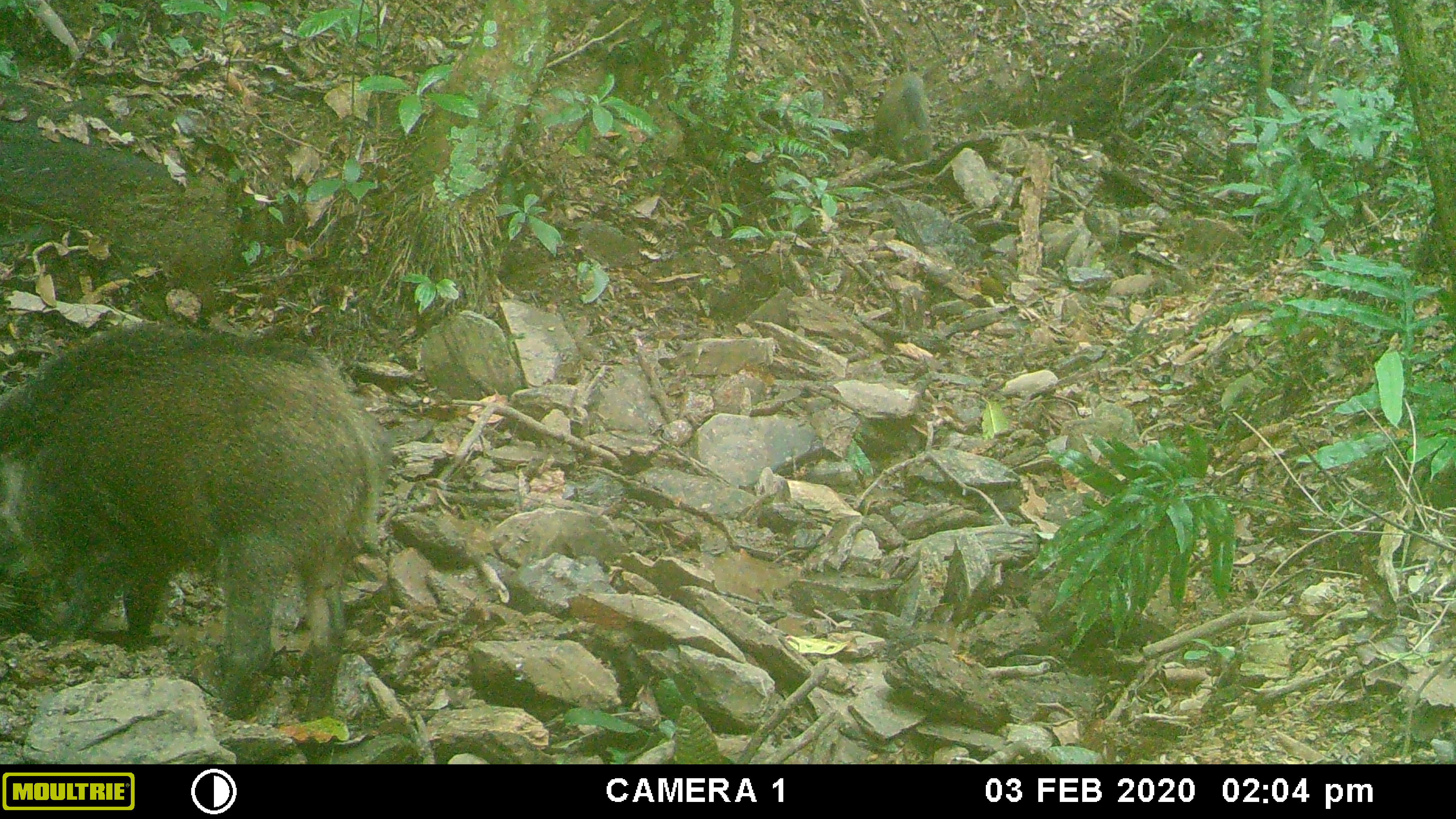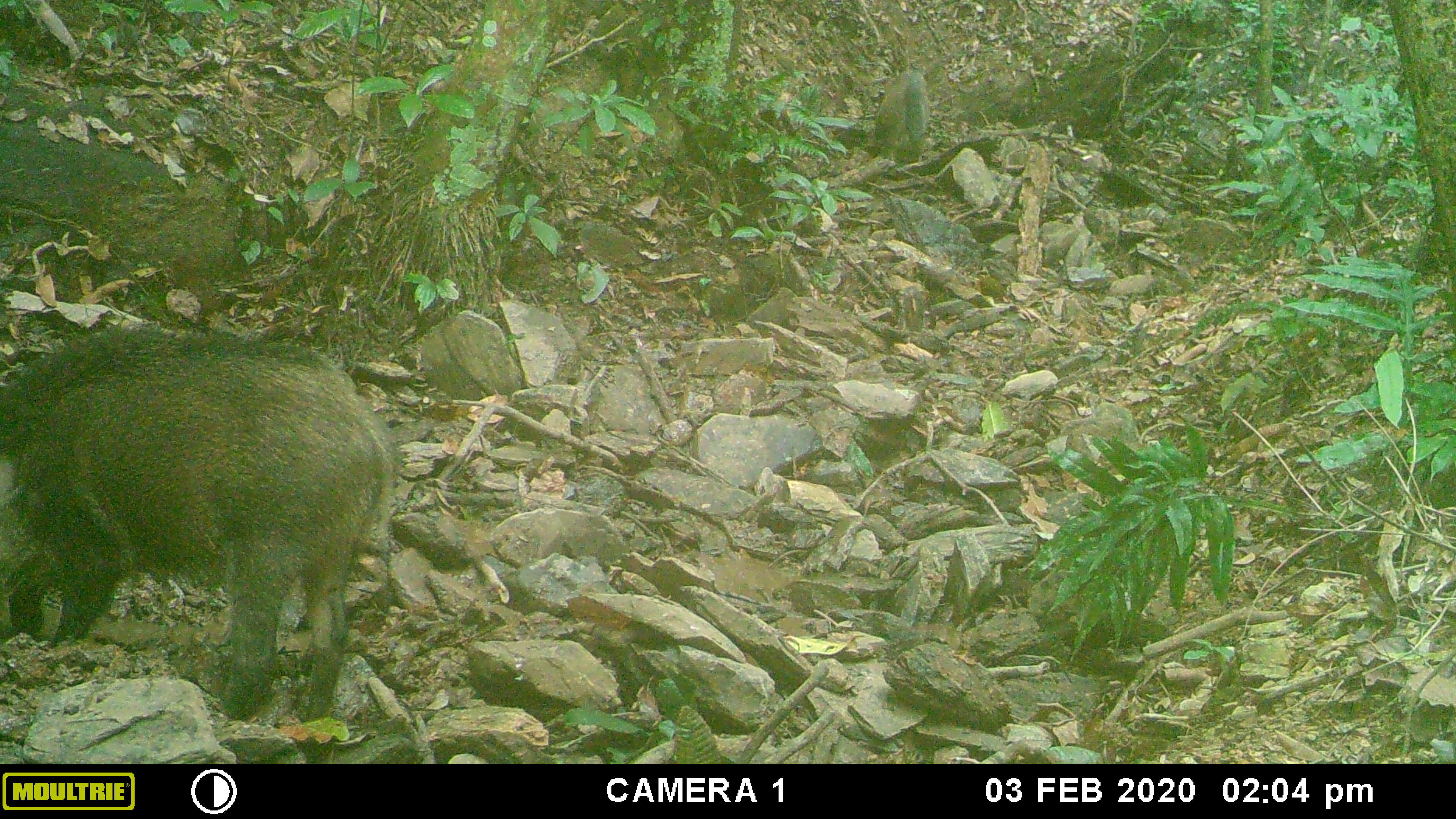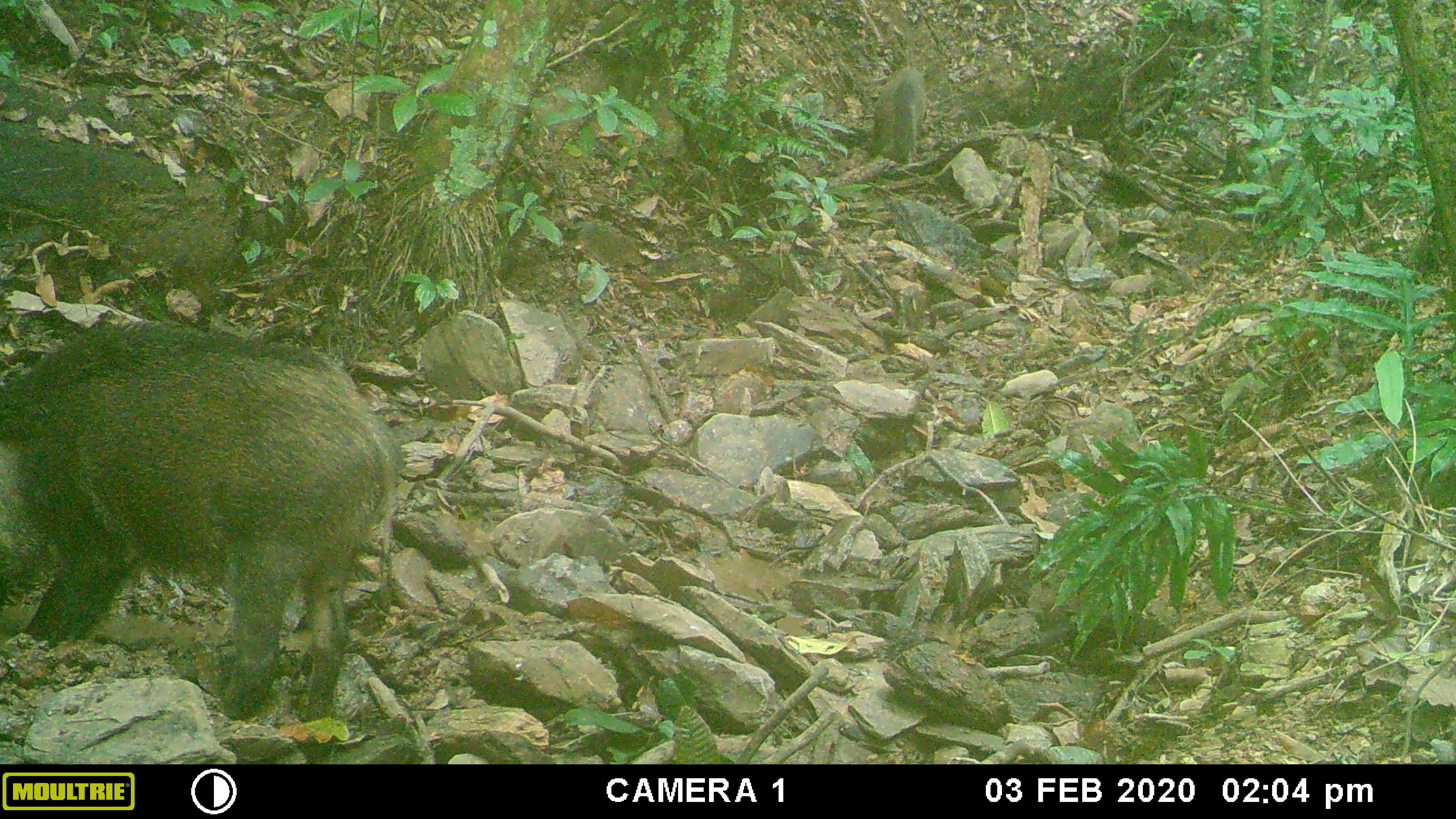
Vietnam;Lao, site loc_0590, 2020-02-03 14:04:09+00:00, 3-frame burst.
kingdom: Animalia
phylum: Chordata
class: Mammalia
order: Artiodactyla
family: Suidae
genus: Sus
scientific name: Sus scrofa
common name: eurasian wild pig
Eurasian wild pig (Sus scrofa). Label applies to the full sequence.